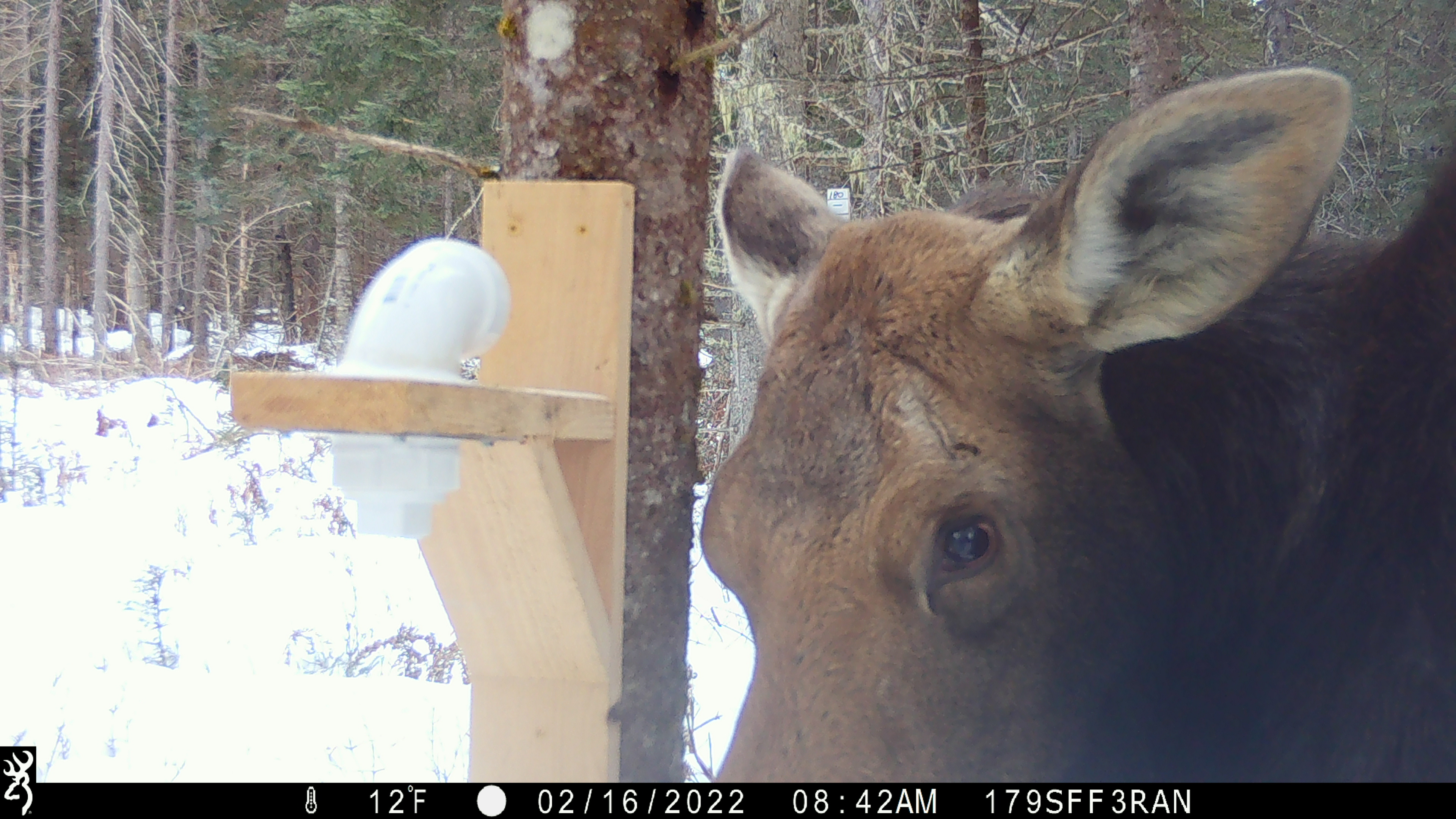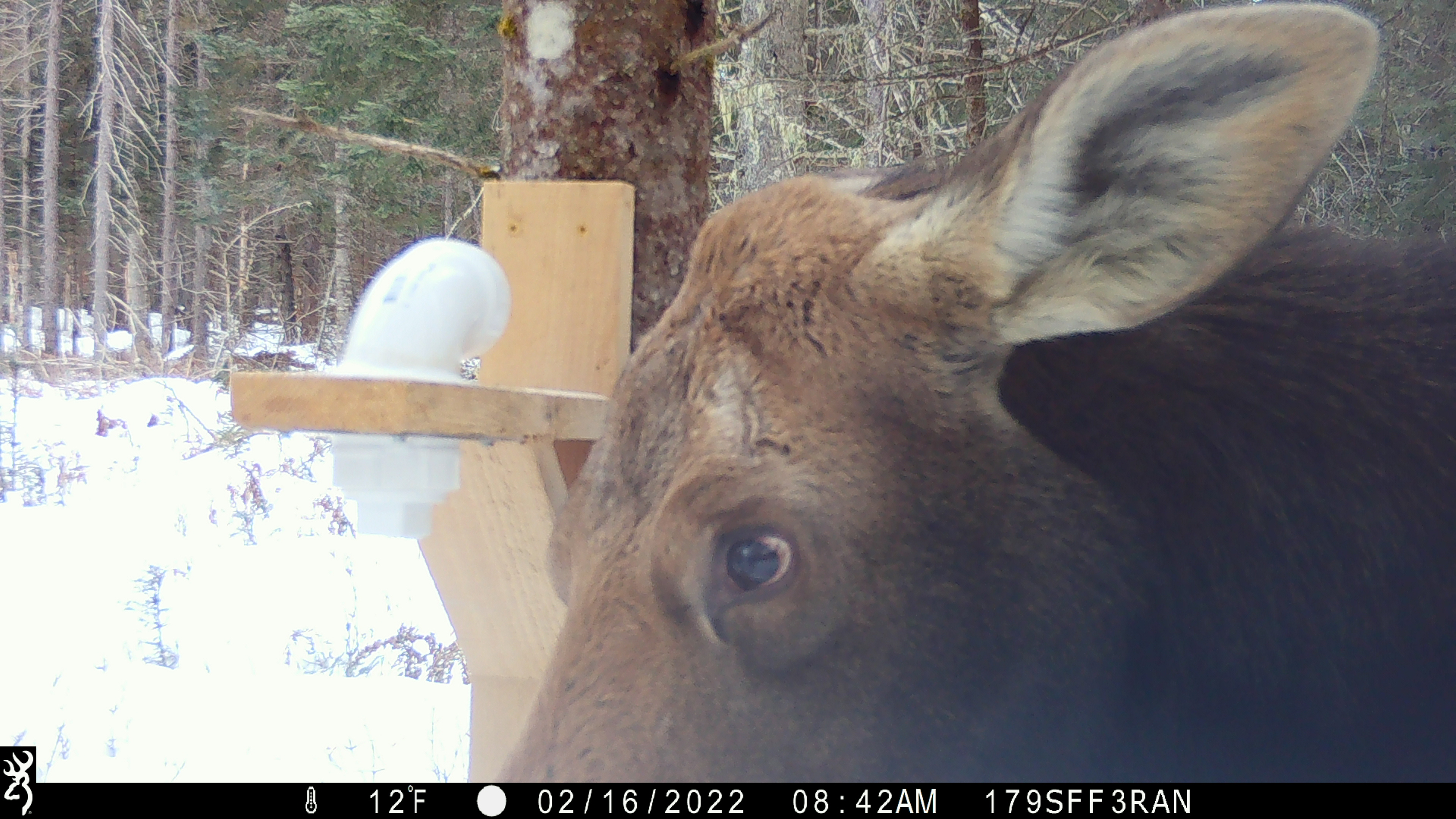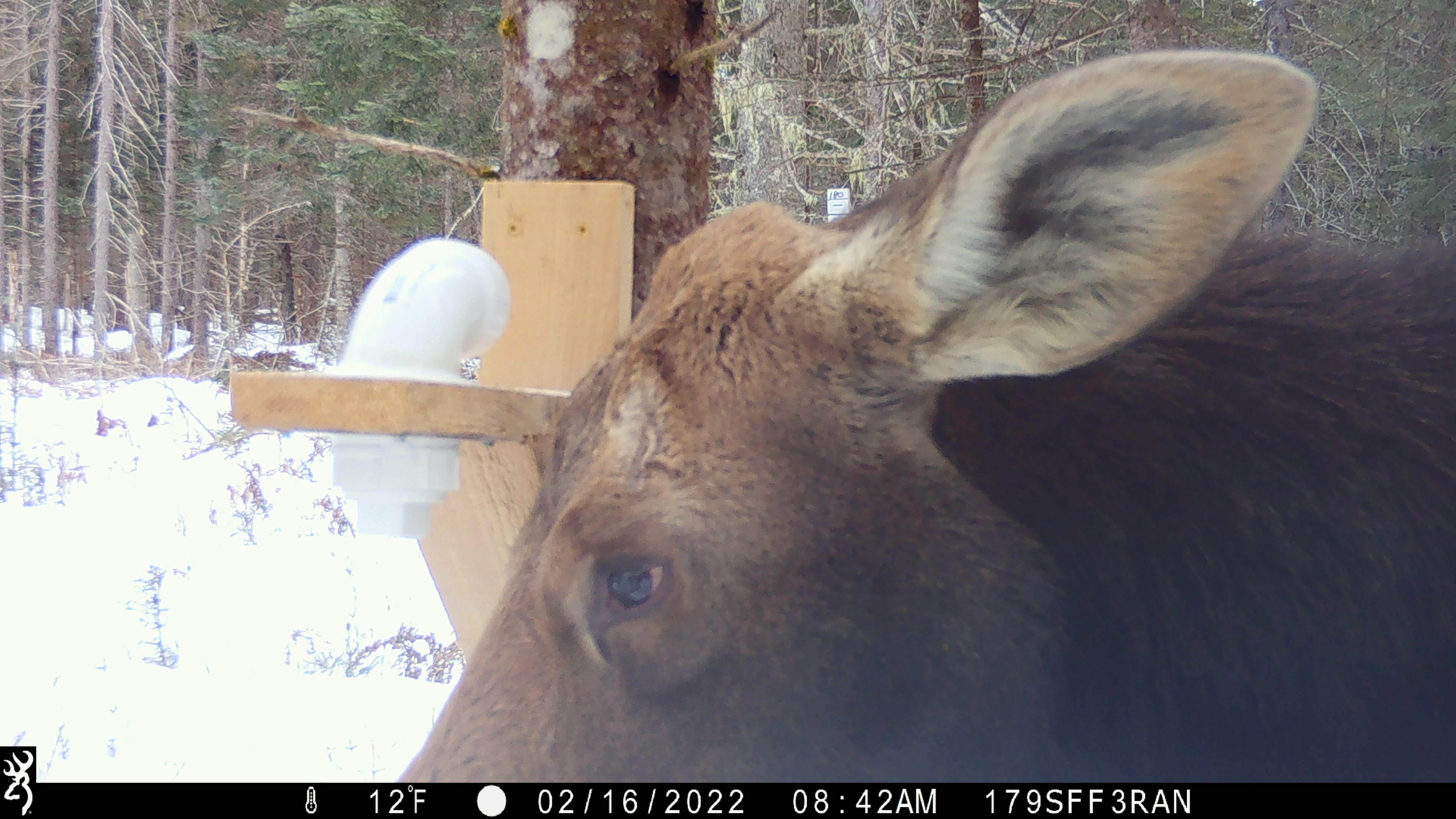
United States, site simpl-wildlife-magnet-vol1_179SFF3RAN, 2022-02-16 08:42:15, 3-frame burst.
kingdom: Animalia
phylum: Chordata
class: Mammalia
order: Artiodactyla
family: Cervidae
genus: Alces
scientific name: Alces alces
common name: moose